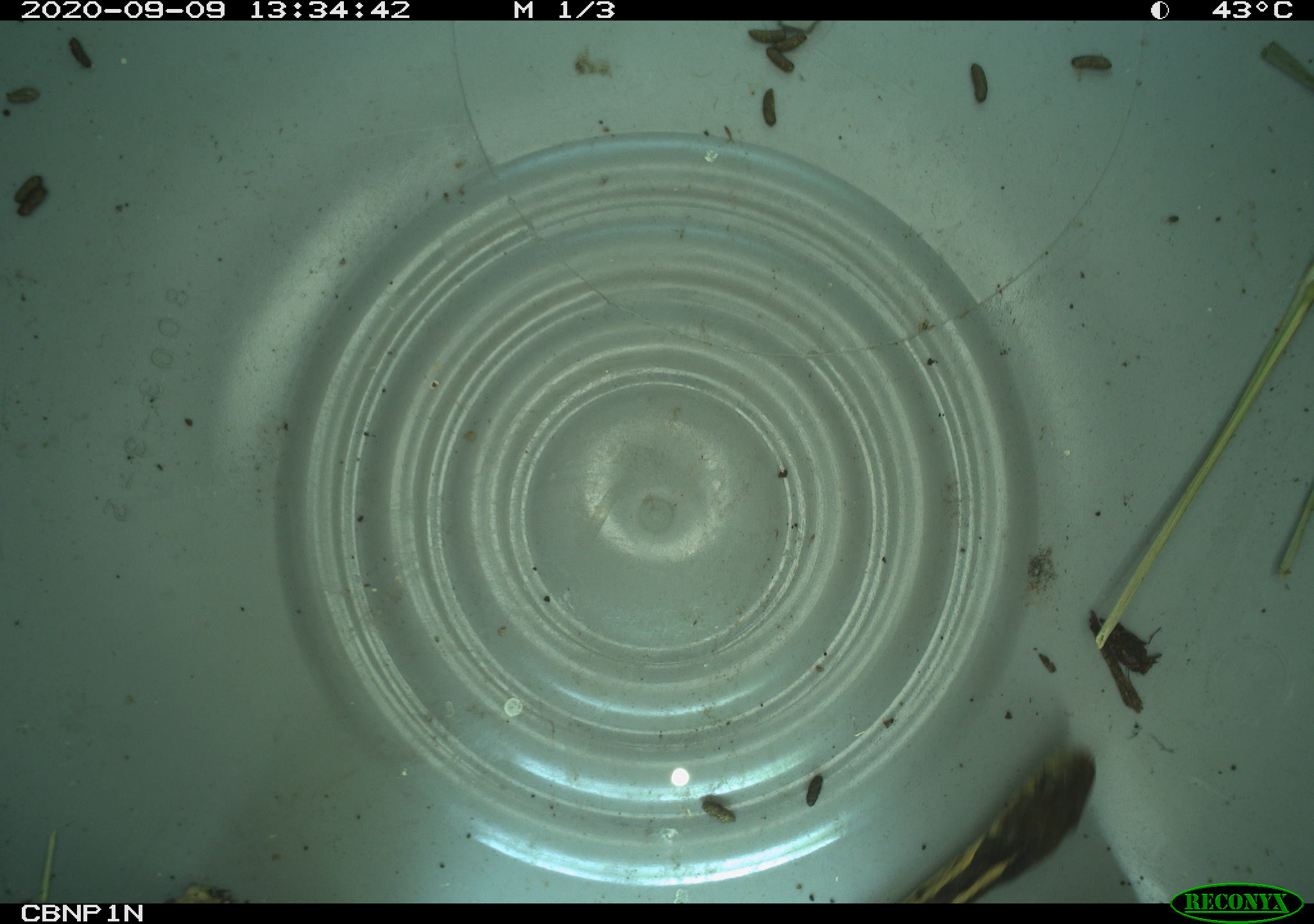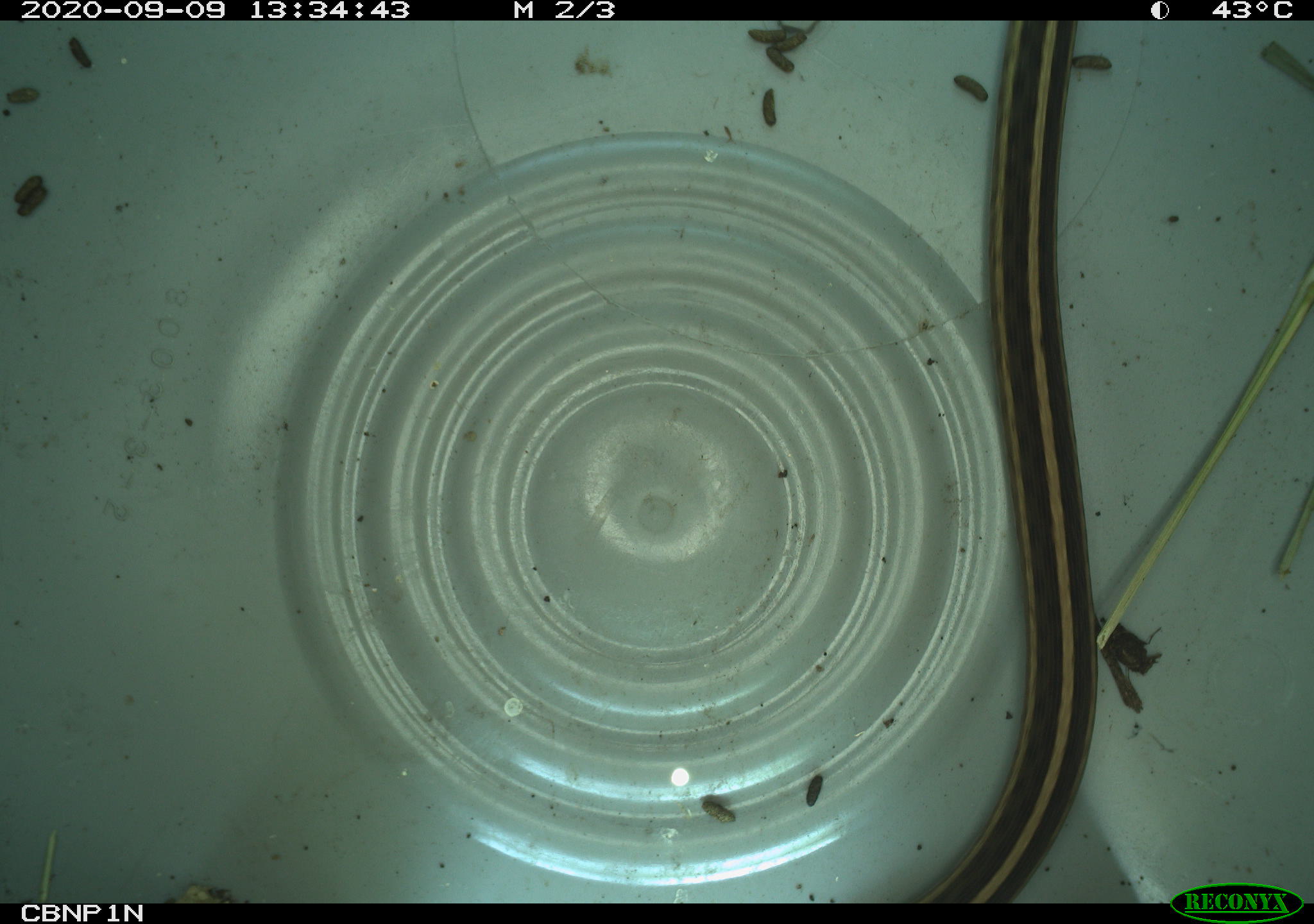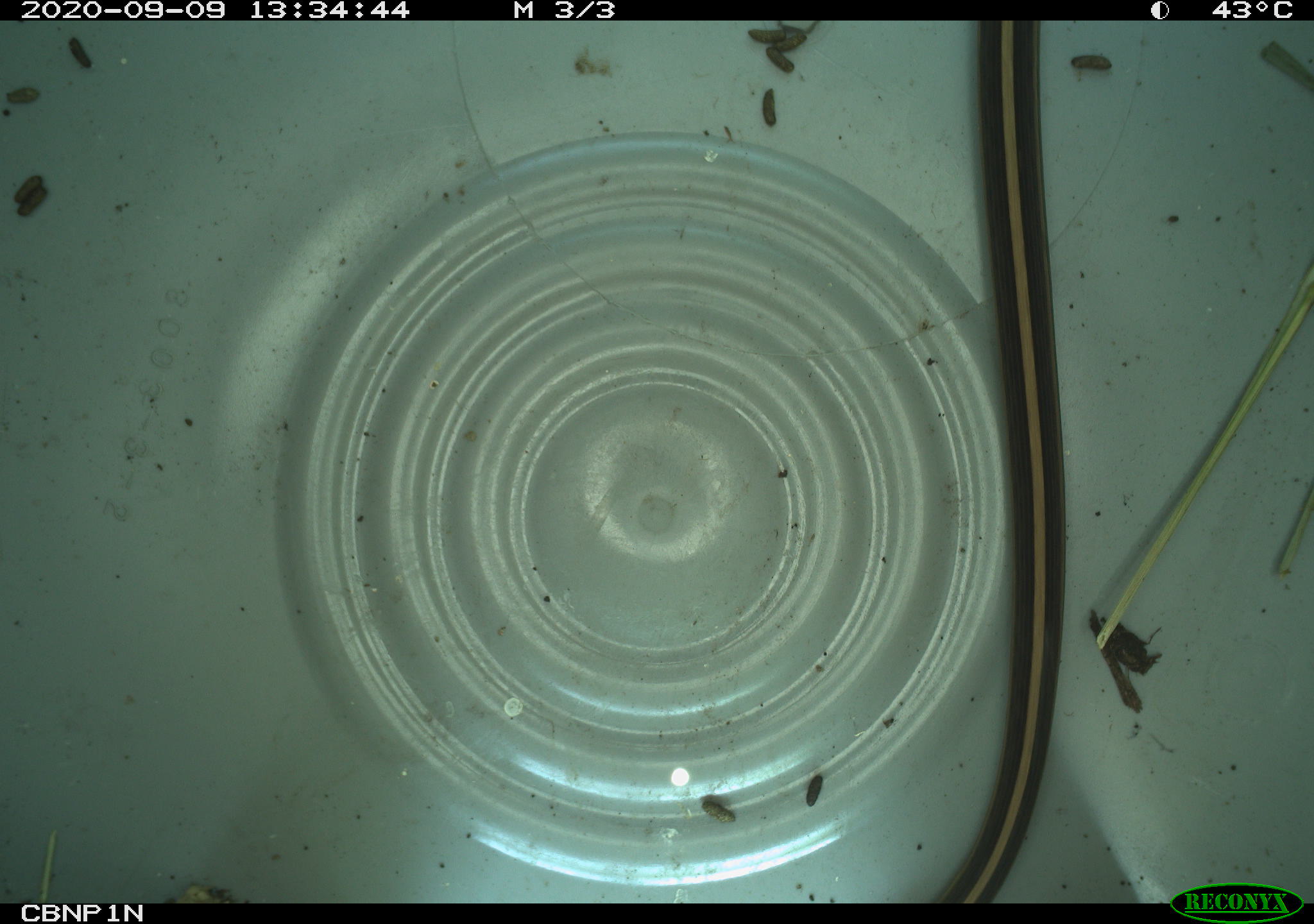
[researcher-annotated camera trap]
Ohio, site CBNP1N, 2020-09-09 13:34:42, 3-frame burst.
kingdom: Animalia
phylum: Chordata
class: Reptilia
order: Squamata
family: Colubridae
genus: Thamnophis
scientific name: Thamnophis sirtalis sirtalis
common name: eastern gartersnake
Eastern gartersnake (Thamnophis sirtalis sirtalis).